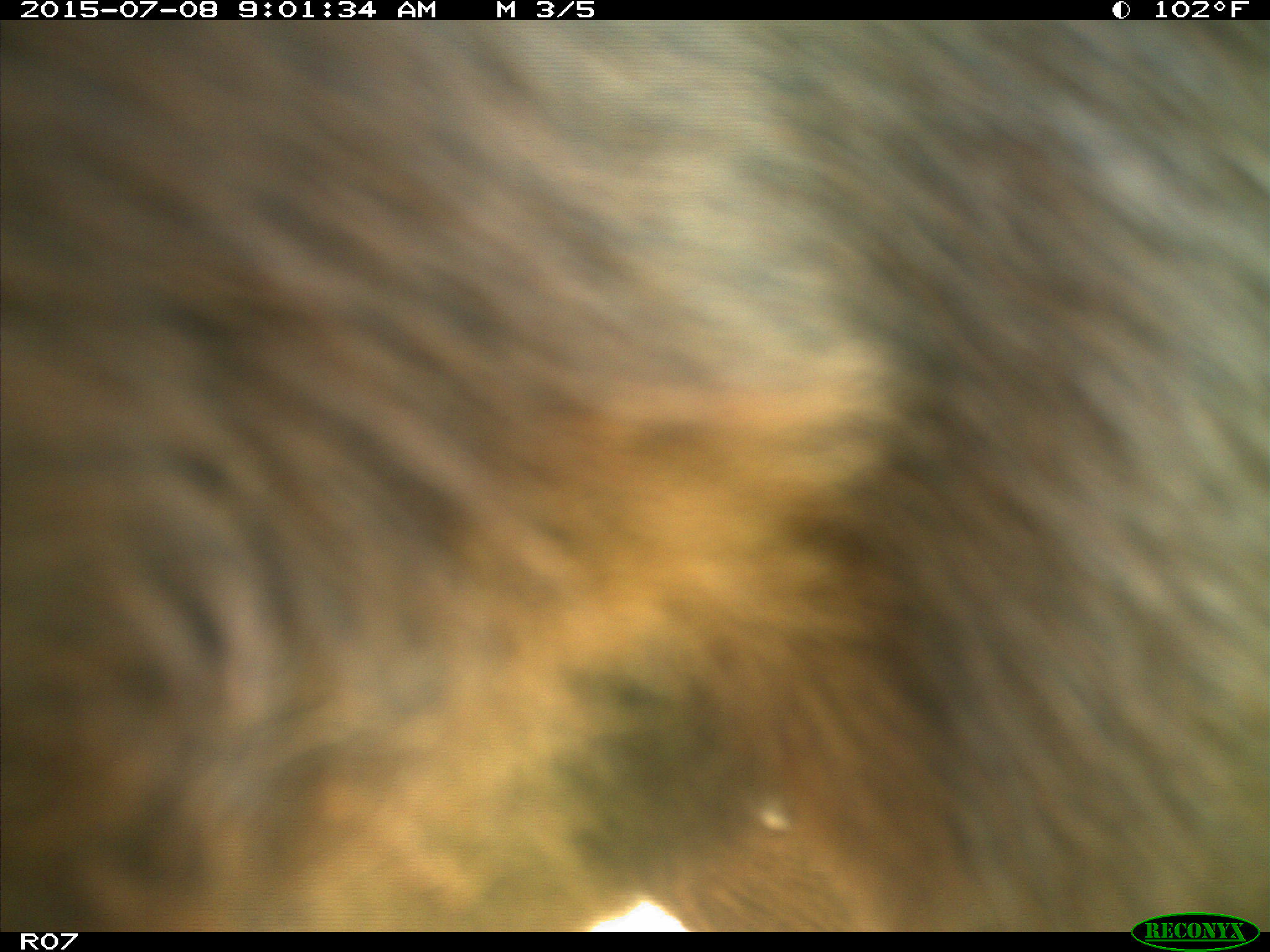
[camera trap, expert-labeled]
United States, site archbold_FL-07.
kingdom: Animalia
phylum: Chordata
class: Mammalia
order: Artiodactyla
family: Bovidae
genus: Bos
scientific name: Bos taurus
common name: domestic cow